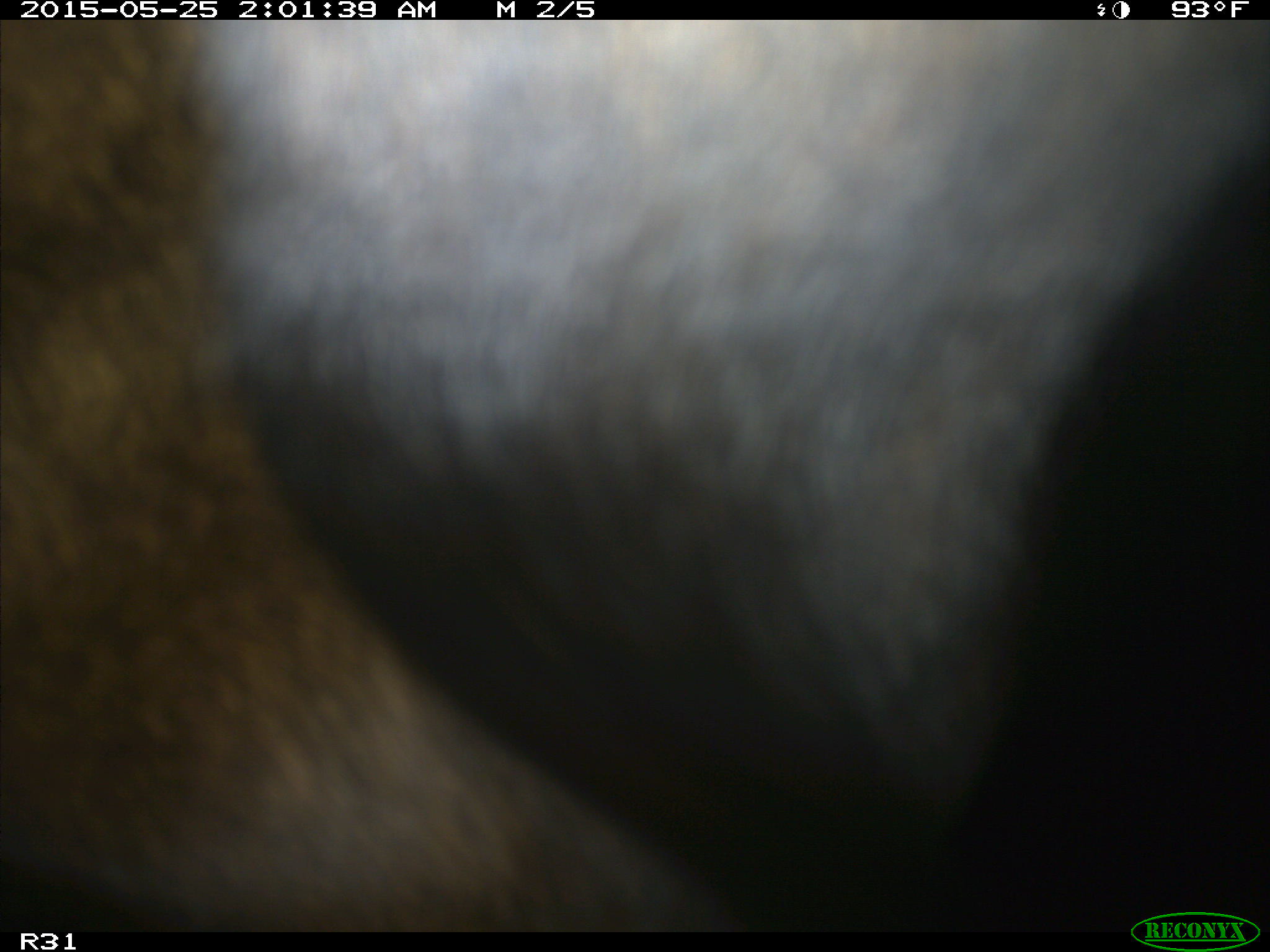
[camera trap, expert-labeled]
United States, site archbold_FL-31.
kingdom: Animalia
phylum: Chordata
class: Mammalia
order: Artiodactyla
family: Bovidae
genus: Bos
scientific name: Bos taurus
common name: domestic cow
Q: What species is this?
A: Bos taurus (domestic cow).